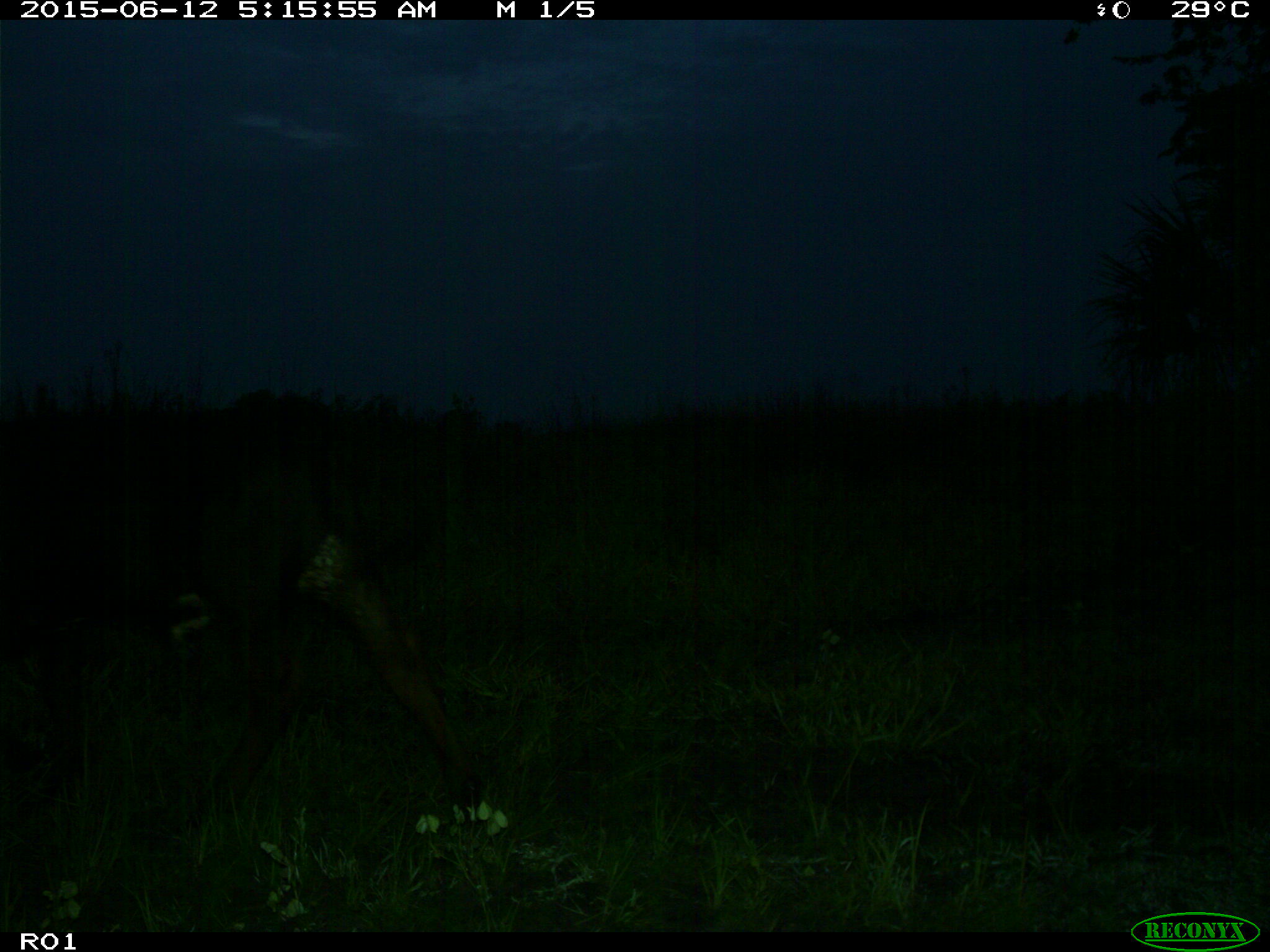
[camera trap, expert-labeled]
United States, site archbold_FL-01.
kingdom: Animalia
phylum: Chordata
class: Mammalia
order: Artiodactyla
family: Bovidae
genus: Bos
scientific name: Bos taurus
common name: domestic cow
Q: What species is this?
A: Bos taurus (domestic cow).